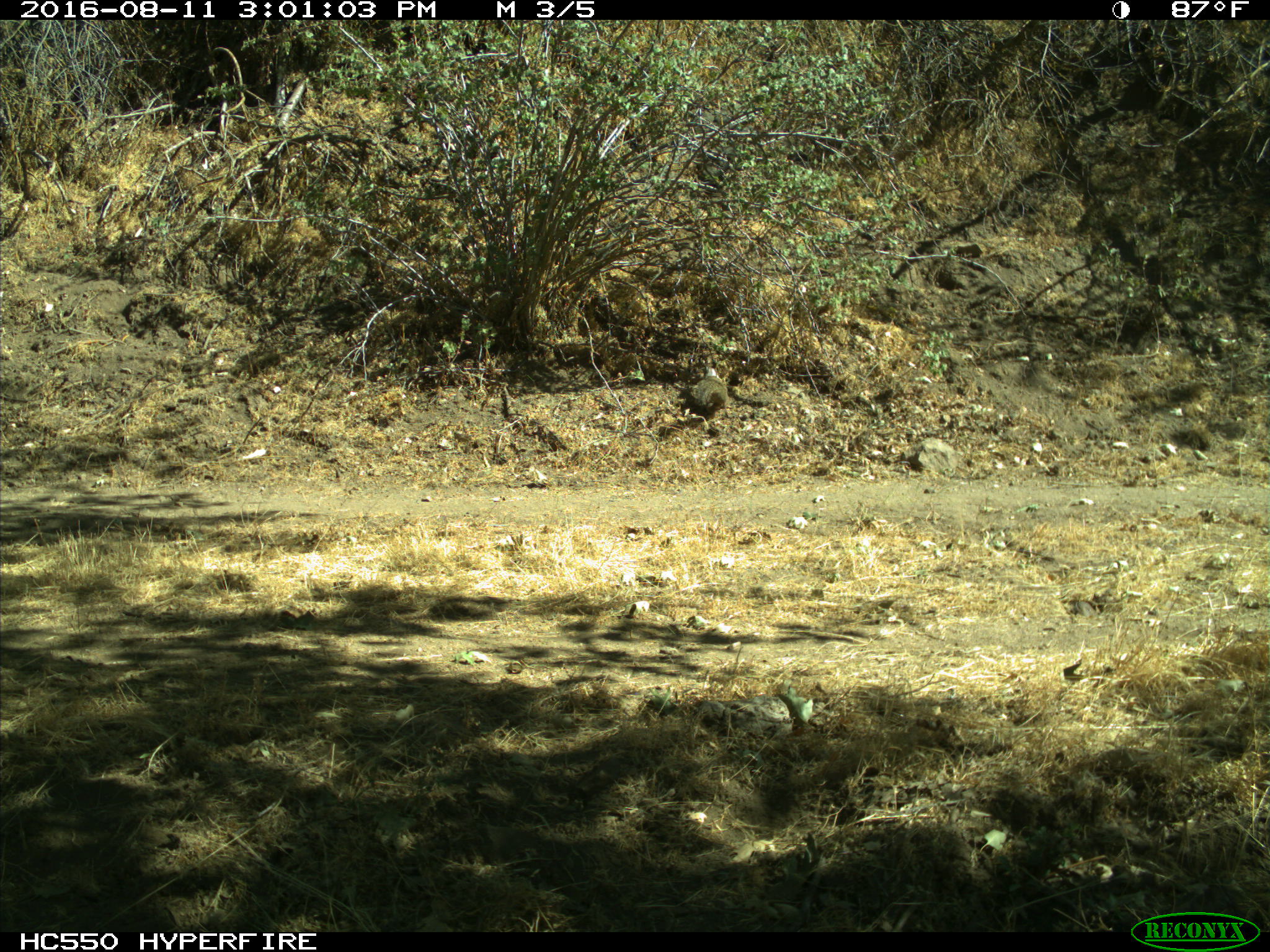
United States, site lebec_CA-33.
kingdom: Animalia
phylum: Chordata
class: Mammalia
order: Rodentia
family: Sciuridae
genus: Otospermophilus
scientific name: Otospermophilus beecheyi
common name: california ground squirrel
Otospermophilus beecheyi (california ground squirrel).